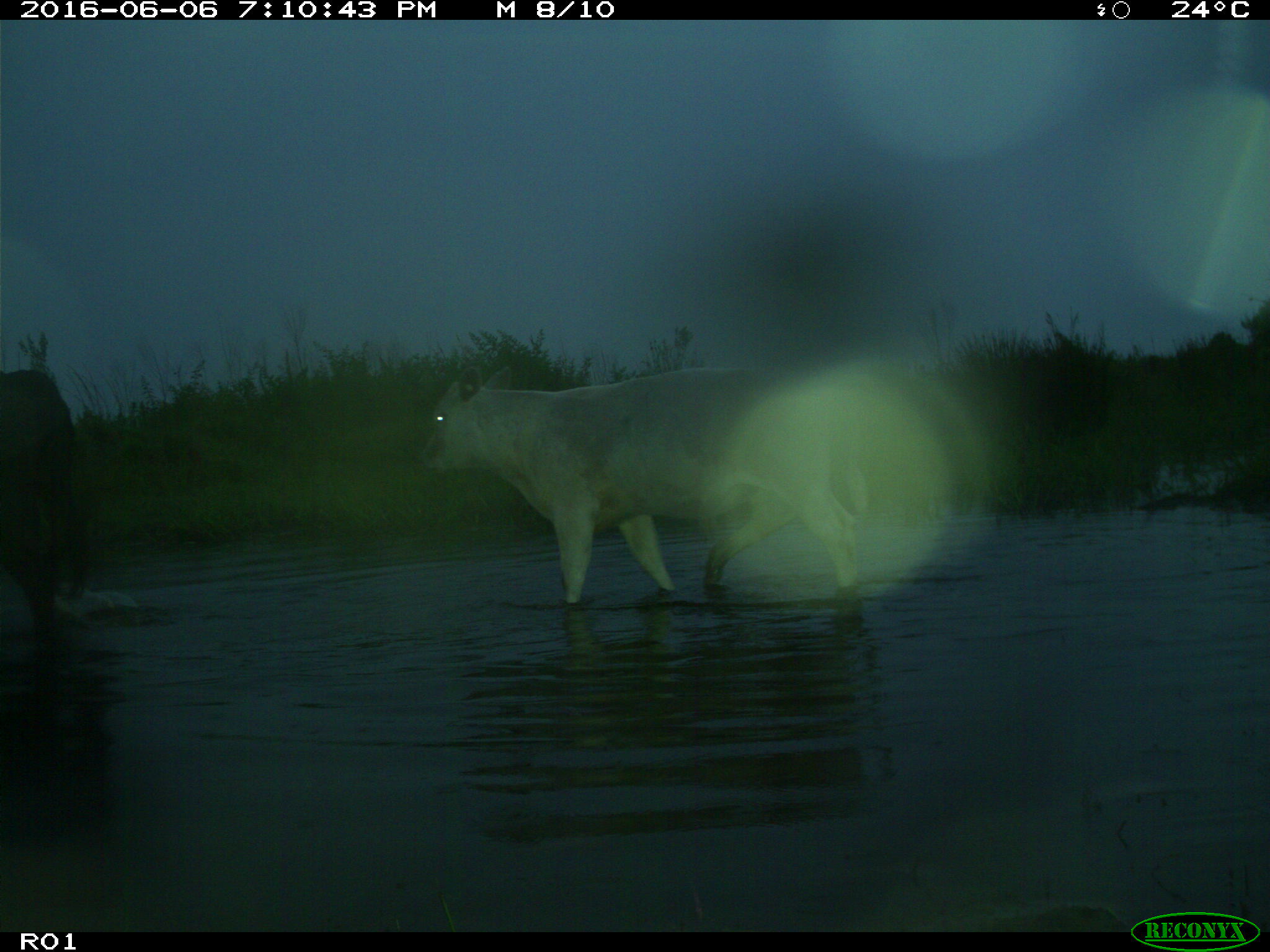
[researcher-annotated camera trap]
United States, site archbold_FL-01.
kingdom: Animalia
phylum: Chordata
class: Mammalia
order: Artiodactyla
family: Bovidae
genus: Bos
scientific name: Bos taurus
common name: domestic cow